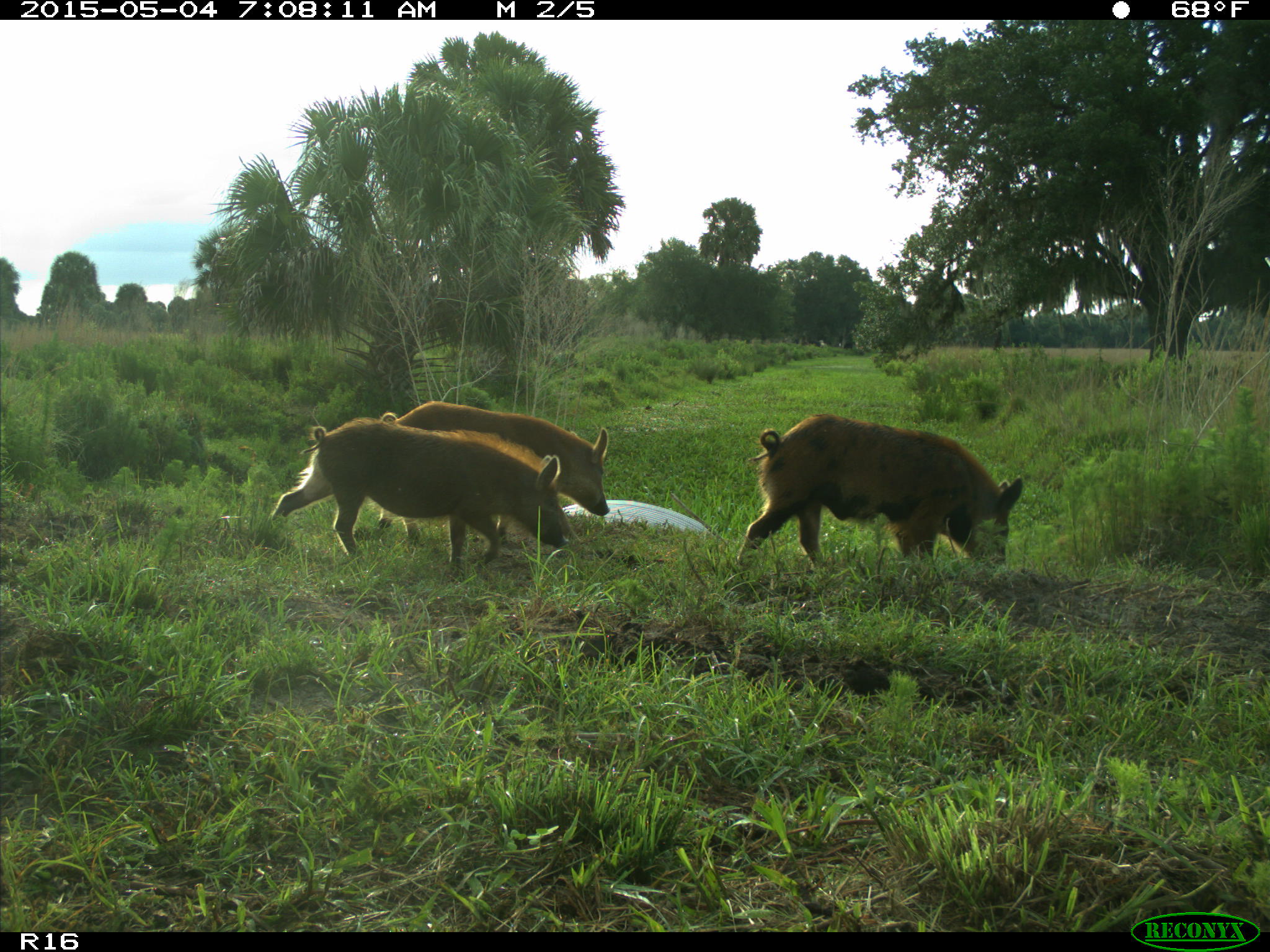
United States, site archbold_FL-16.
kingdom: Animalia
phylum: Chordata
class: Mammalia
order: Artiodactyla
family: Suidae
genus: Sus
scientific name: Sus scrofa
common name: wild boar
Sus scrofa (wild boar).